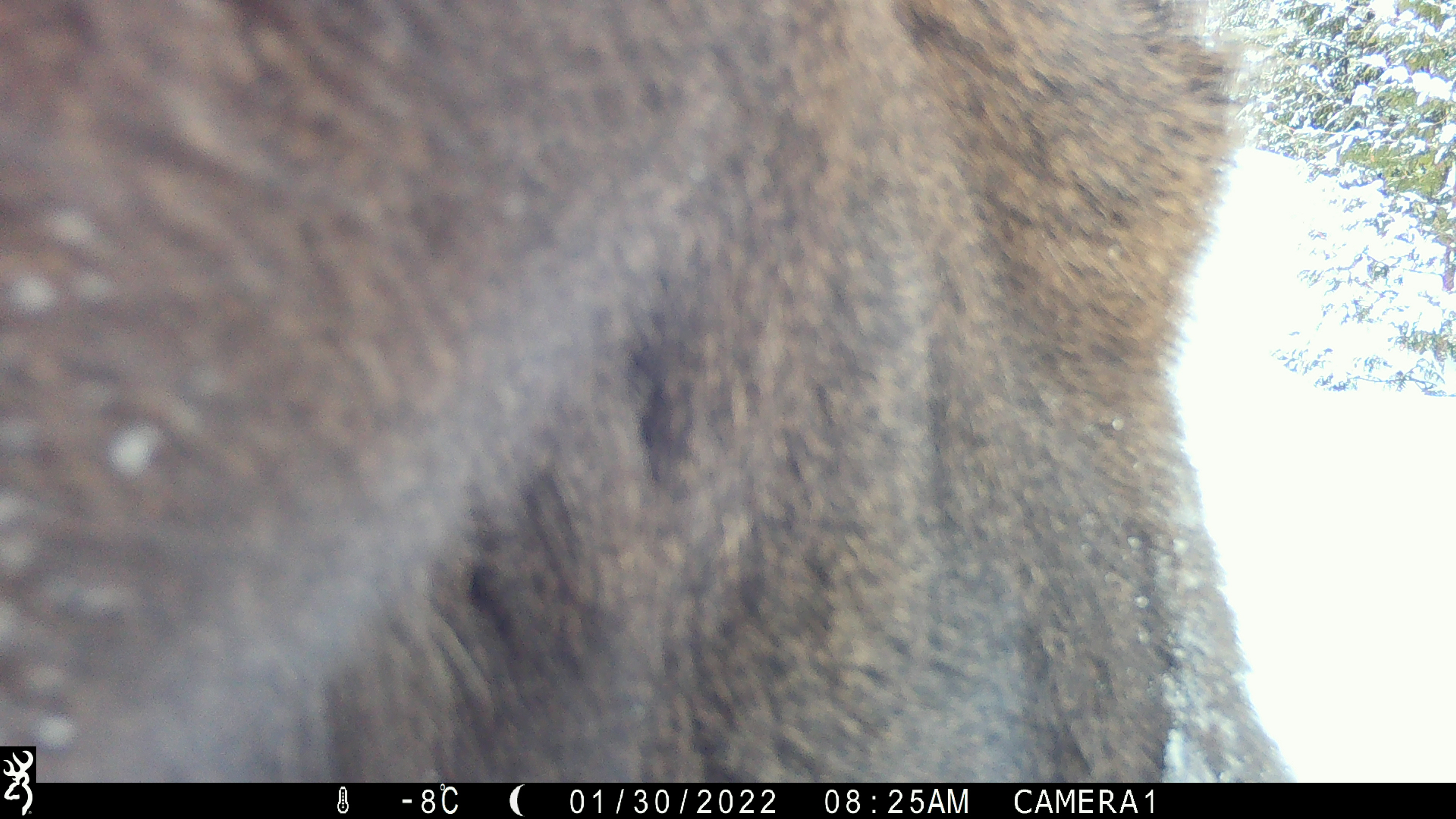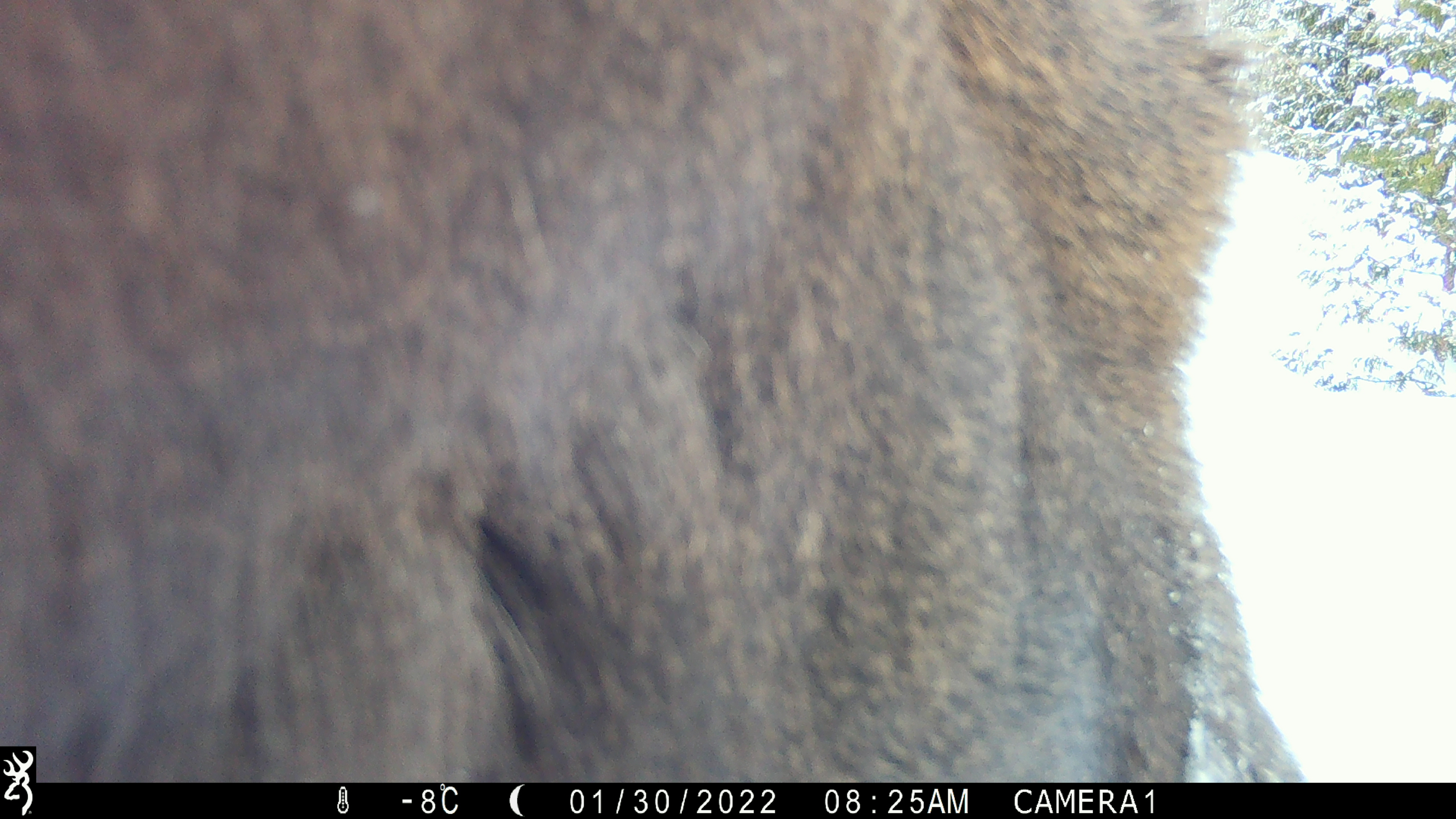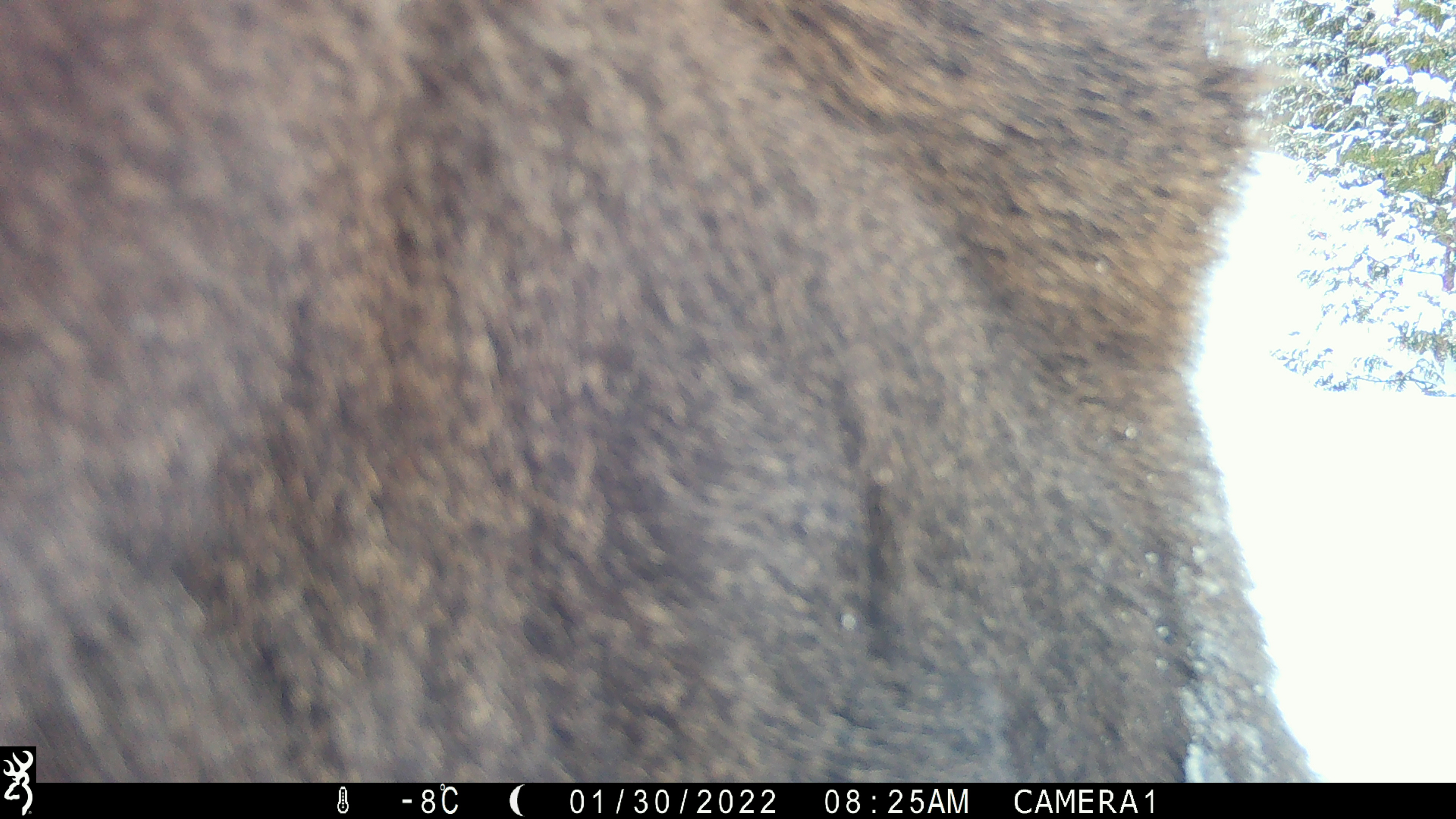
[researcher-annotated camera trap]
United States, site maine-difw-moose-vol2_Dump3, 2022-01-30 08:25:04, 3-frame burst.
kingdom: Animalia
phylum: Chordata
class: Mammalia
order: Artiodactyla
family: Cervidae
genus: Alces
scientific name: Alces alces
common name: moose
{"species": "moose (Alces alces)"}